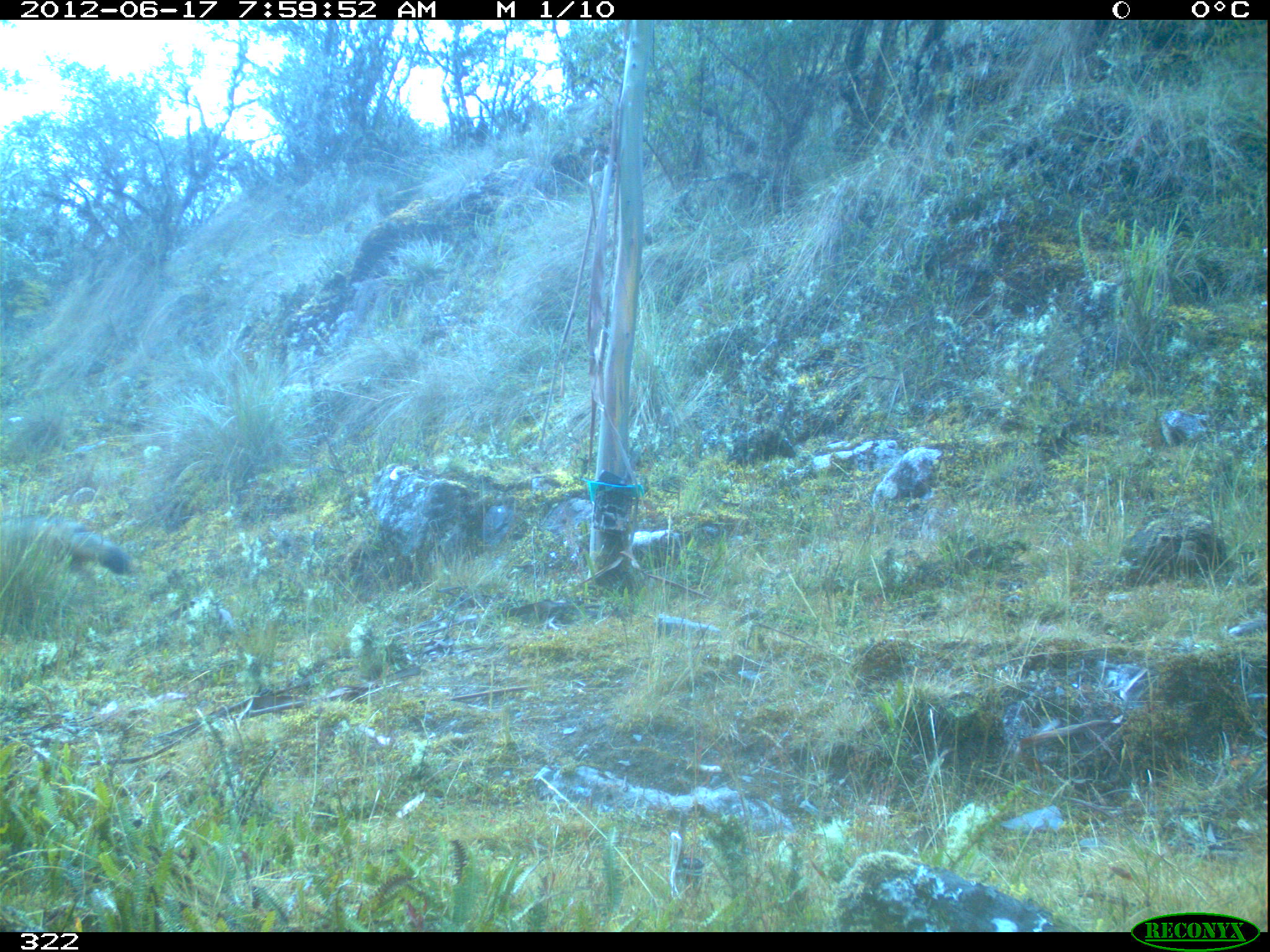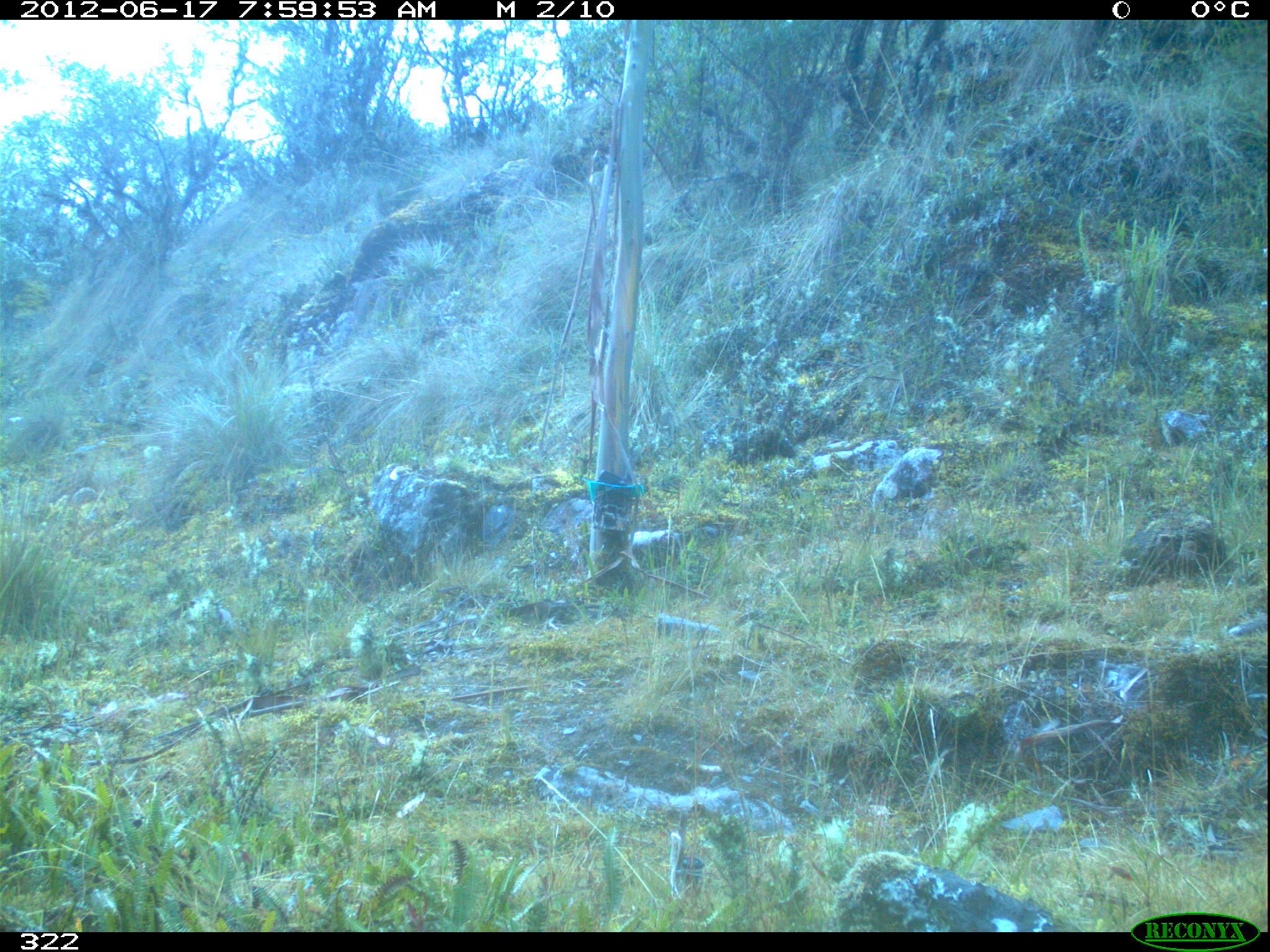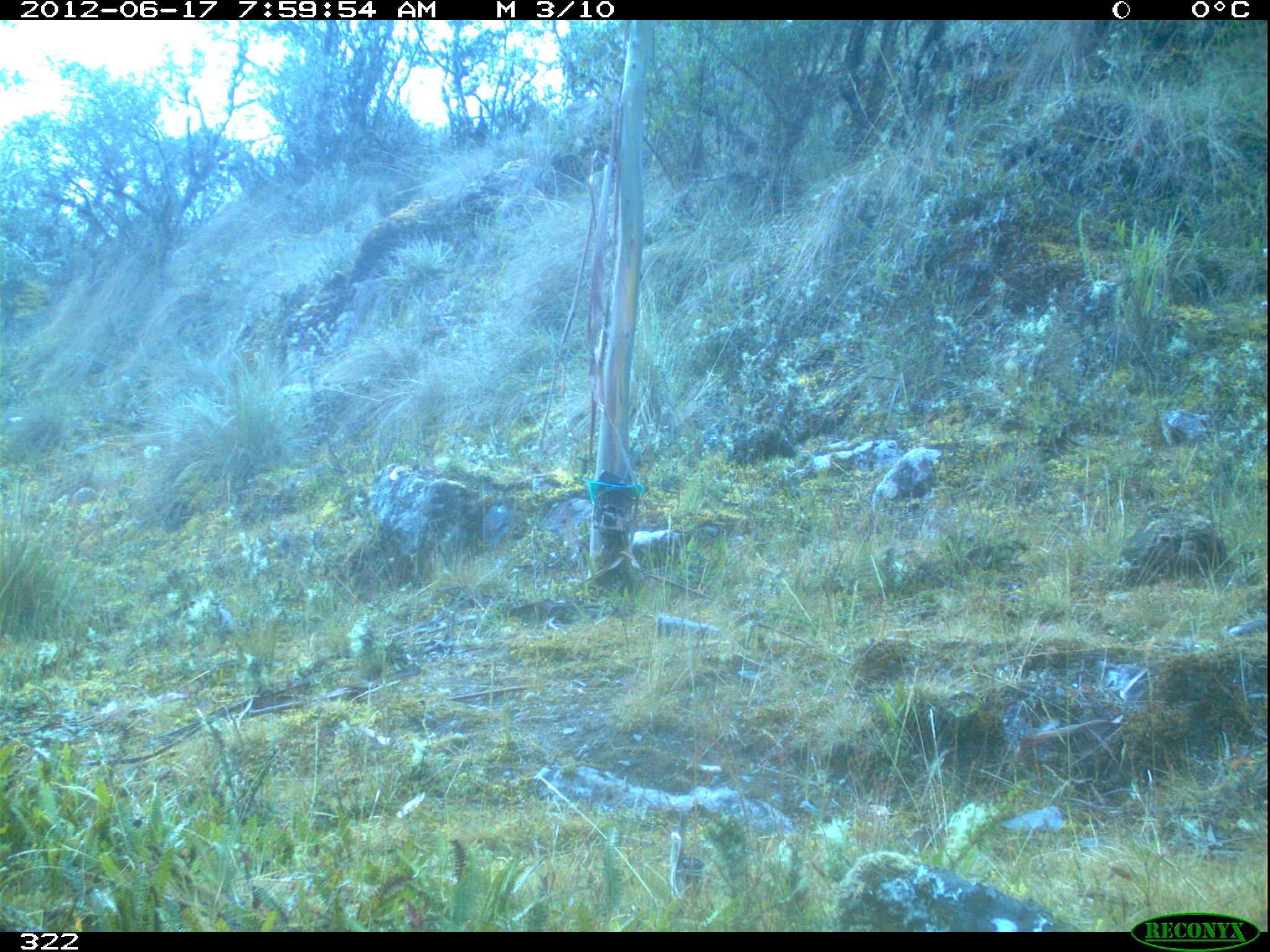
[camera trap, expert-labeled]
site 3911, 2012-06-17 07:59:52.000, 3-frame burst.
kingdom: Animalia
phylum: Chordata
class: Mammalia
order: Carnivora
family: Canidae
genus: Lycalopex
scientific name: Lycalopex culpaeus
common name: culpeo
Lycalopex culpaeus (culpeo).